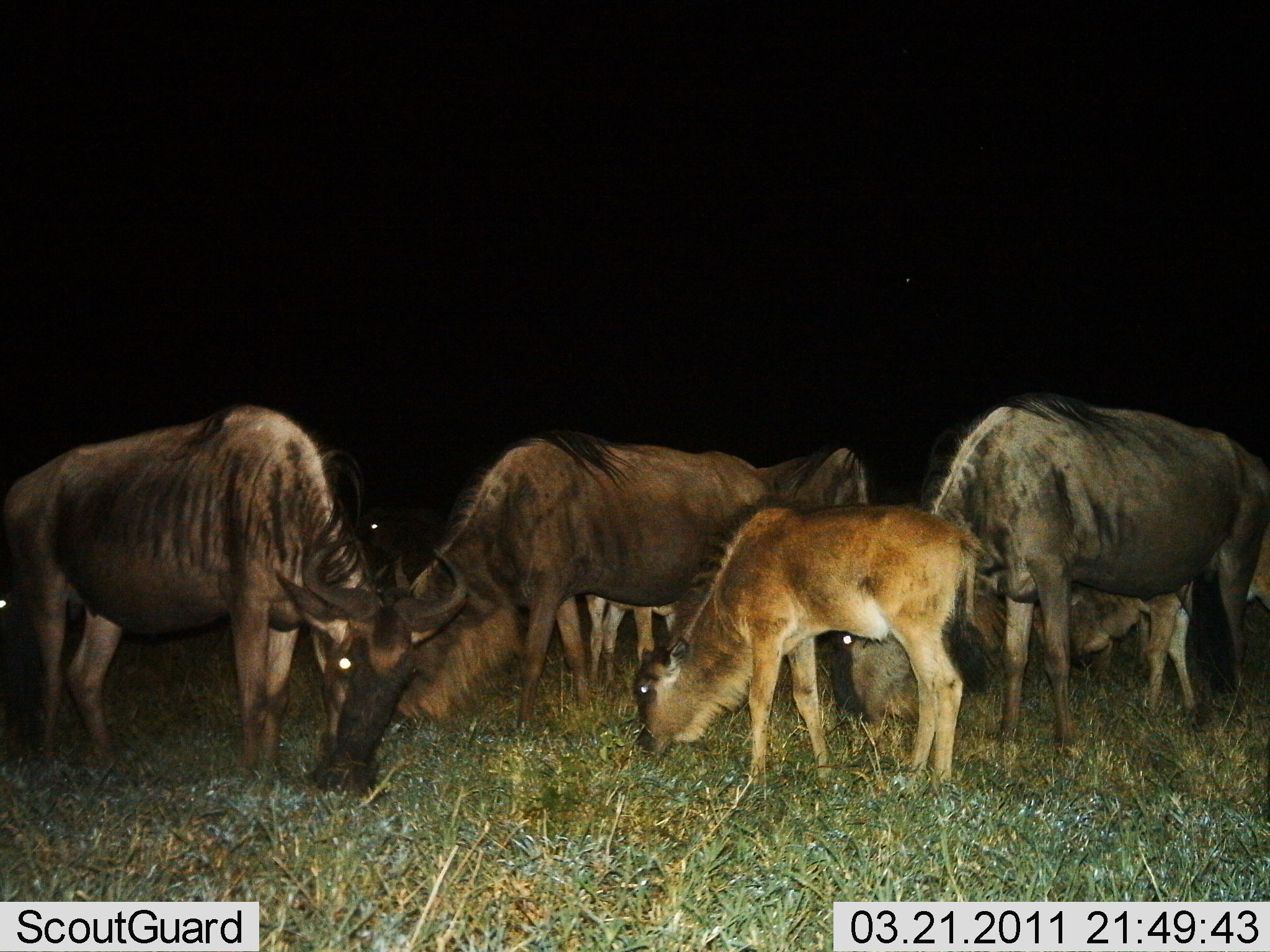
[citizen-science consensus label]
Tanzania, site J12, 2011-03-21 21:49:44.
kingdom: Animalia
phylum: Chordata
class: Mammalia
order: Artiodactyla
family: Bovidae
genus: Connochaetes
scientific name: Connochaetes taurinus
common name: blue wildebeest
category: wildebeest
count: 7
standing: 13%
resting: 0%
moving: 0%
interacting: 0%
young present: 93%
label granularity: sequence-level